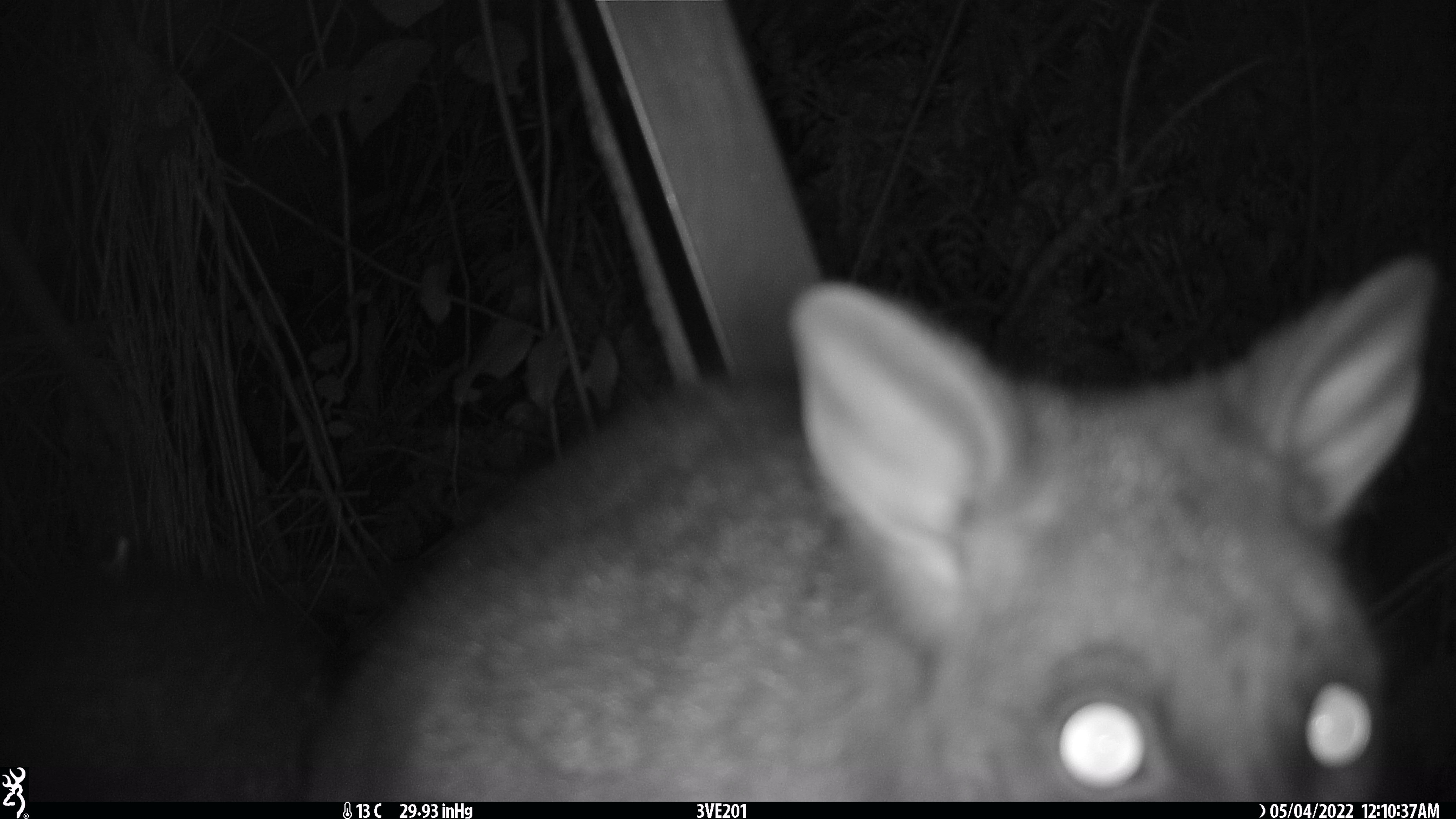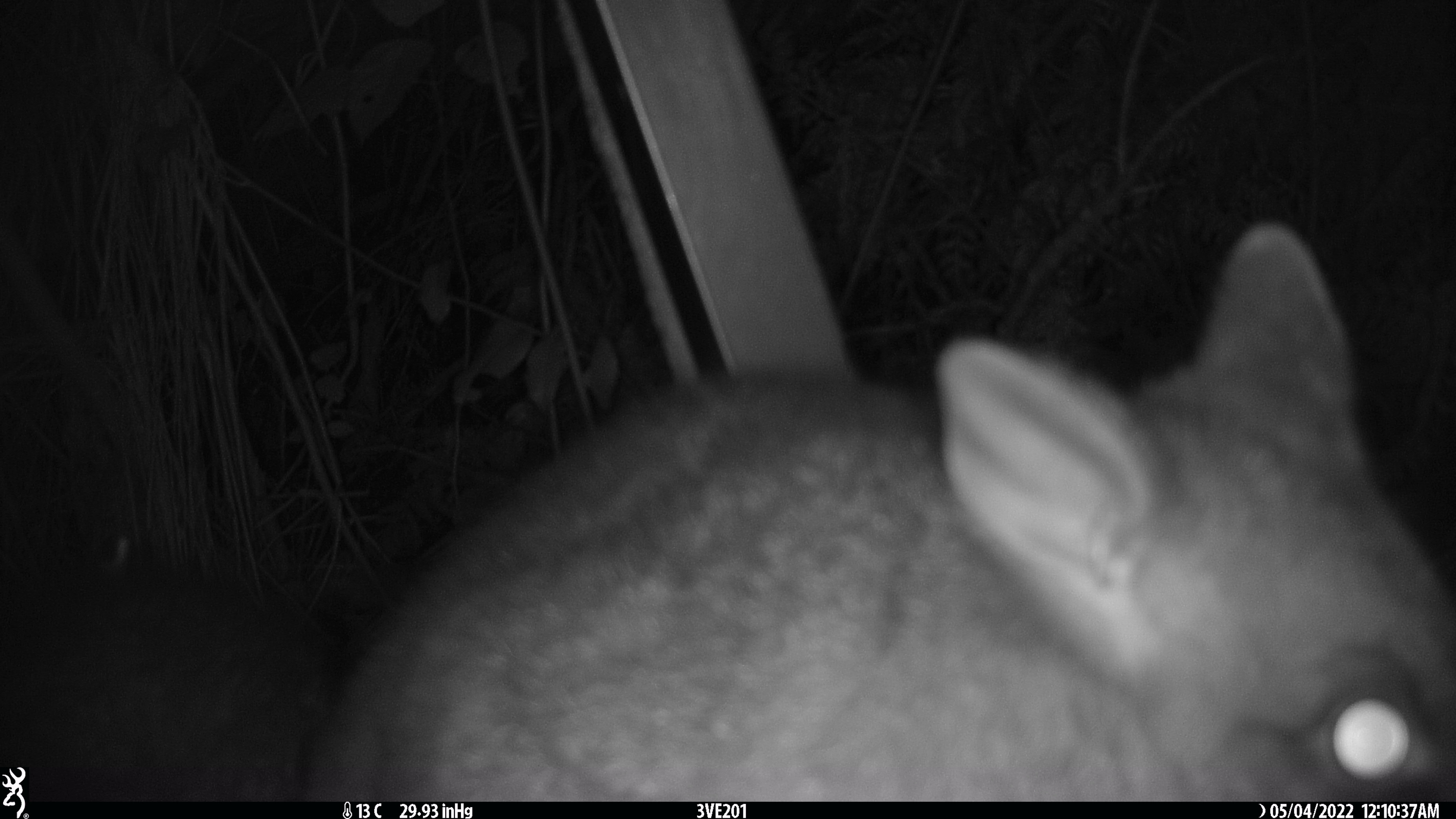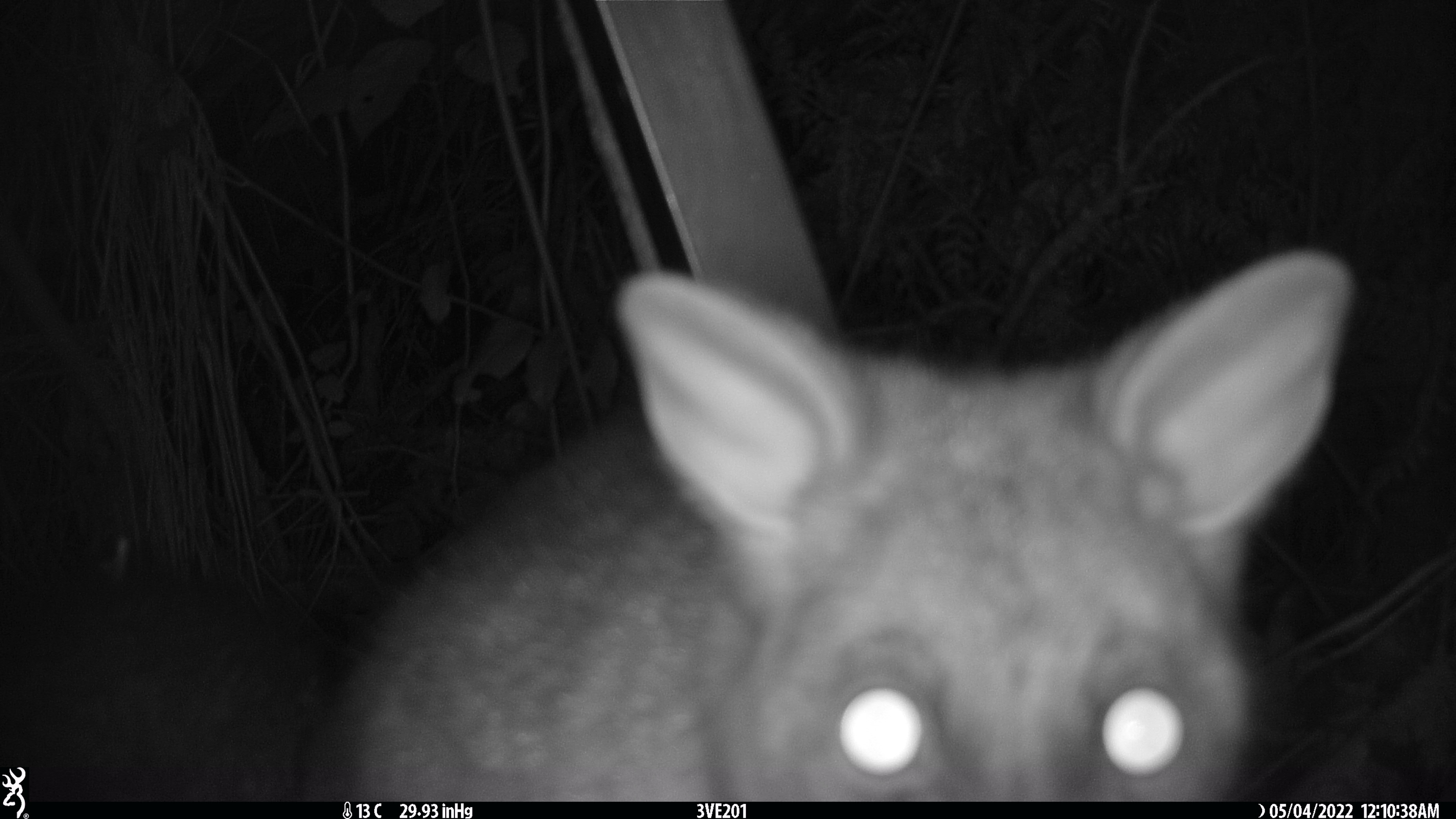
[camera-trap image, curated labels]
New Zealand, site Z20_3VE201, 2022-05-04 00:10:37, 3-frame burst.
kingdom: Animalia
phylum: Chordata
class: Mammalia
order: Diprotodontia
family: Phalangeridae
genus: Trichosurus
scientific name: Trichosurus vulpecula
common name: common brushtail possum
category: possum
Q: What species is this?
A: Possum (common brushtail possum) (Trichosurus vulpecula).